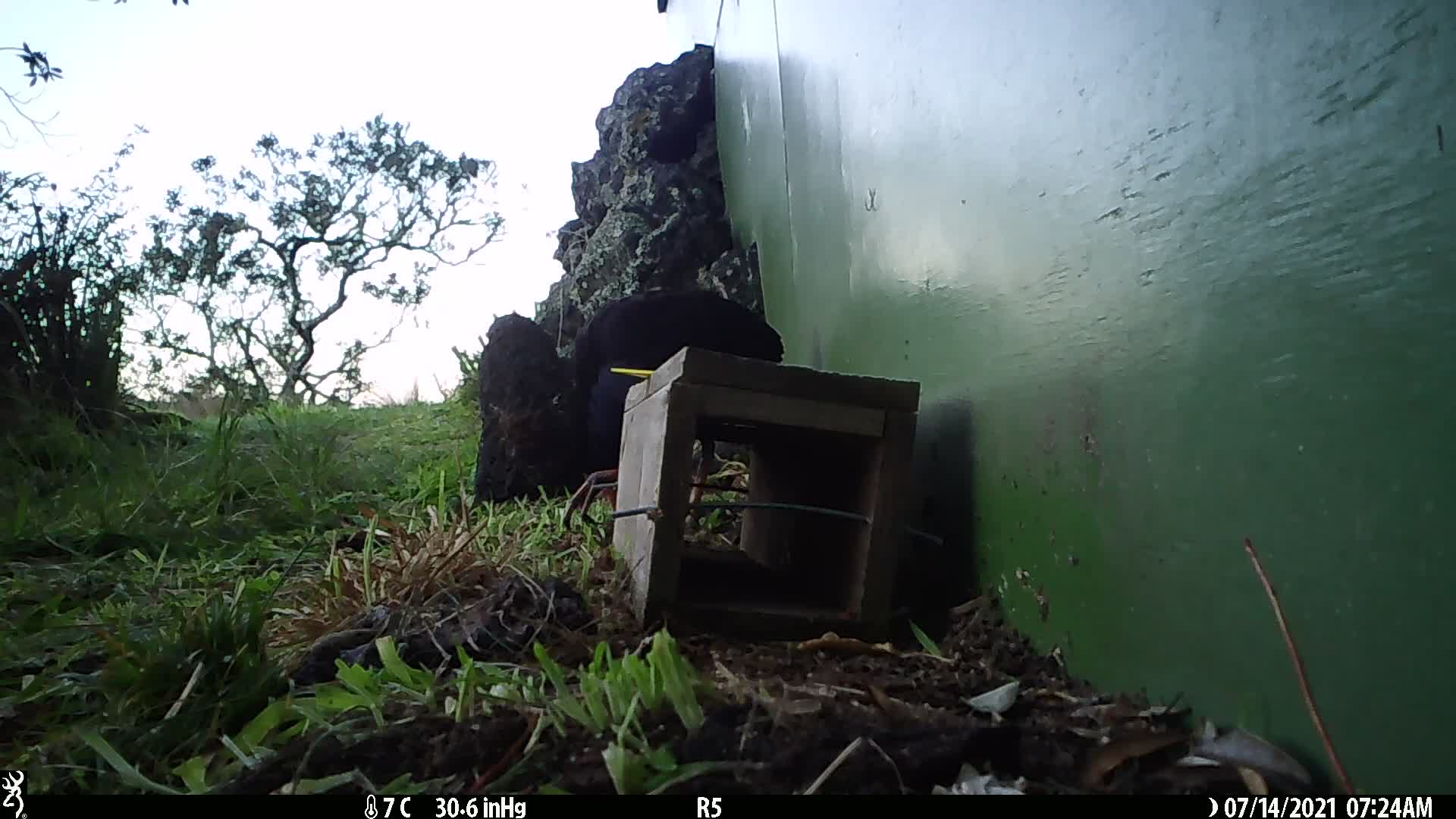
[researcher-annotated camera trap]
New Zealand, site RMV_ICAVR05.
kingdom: Animalia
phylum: Chordata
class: Aves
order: Gruiformes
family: Rallidae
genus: Porphyrio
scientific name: Porphyrio melanotus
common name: australasian swamphen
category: pukeko